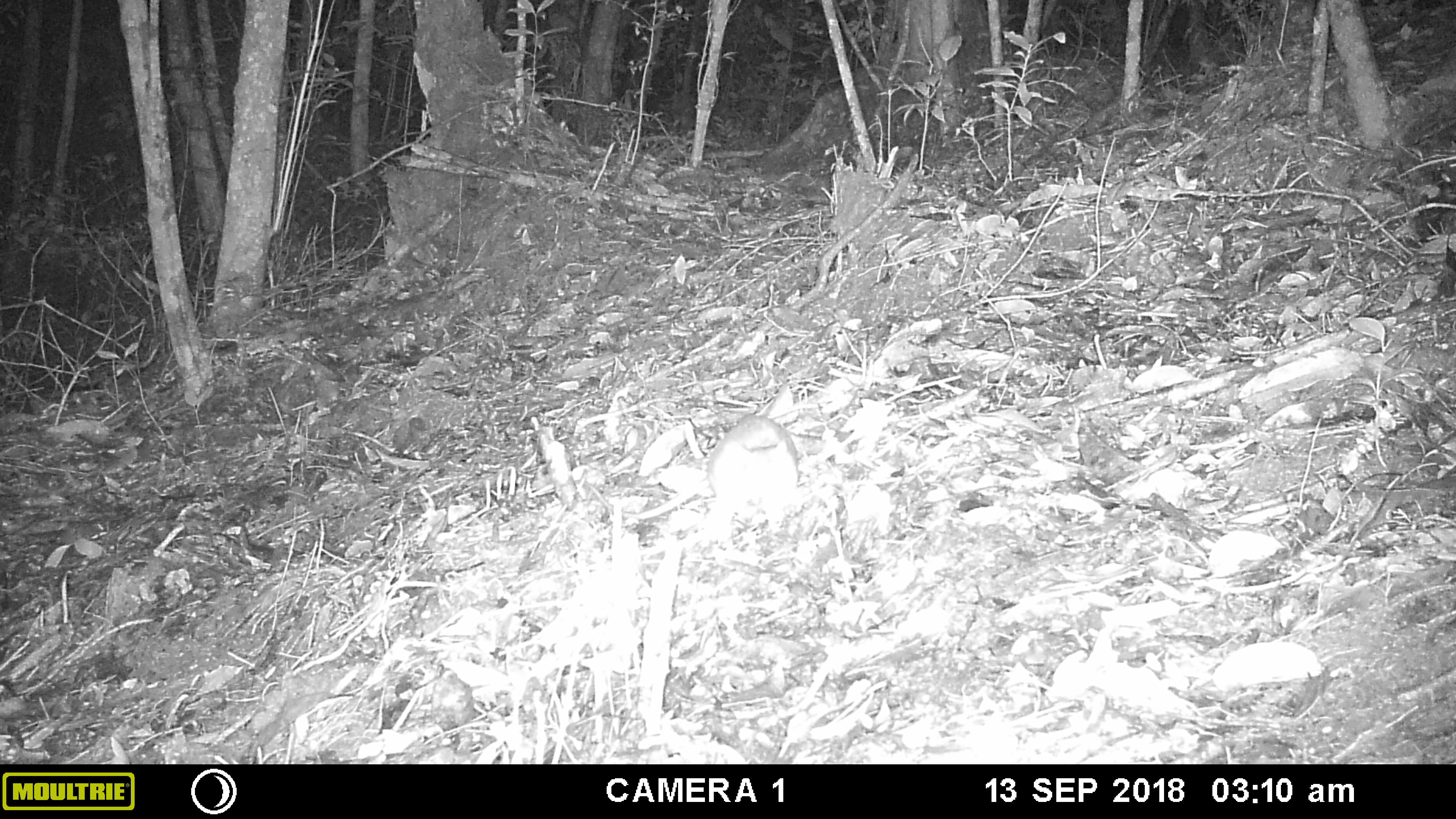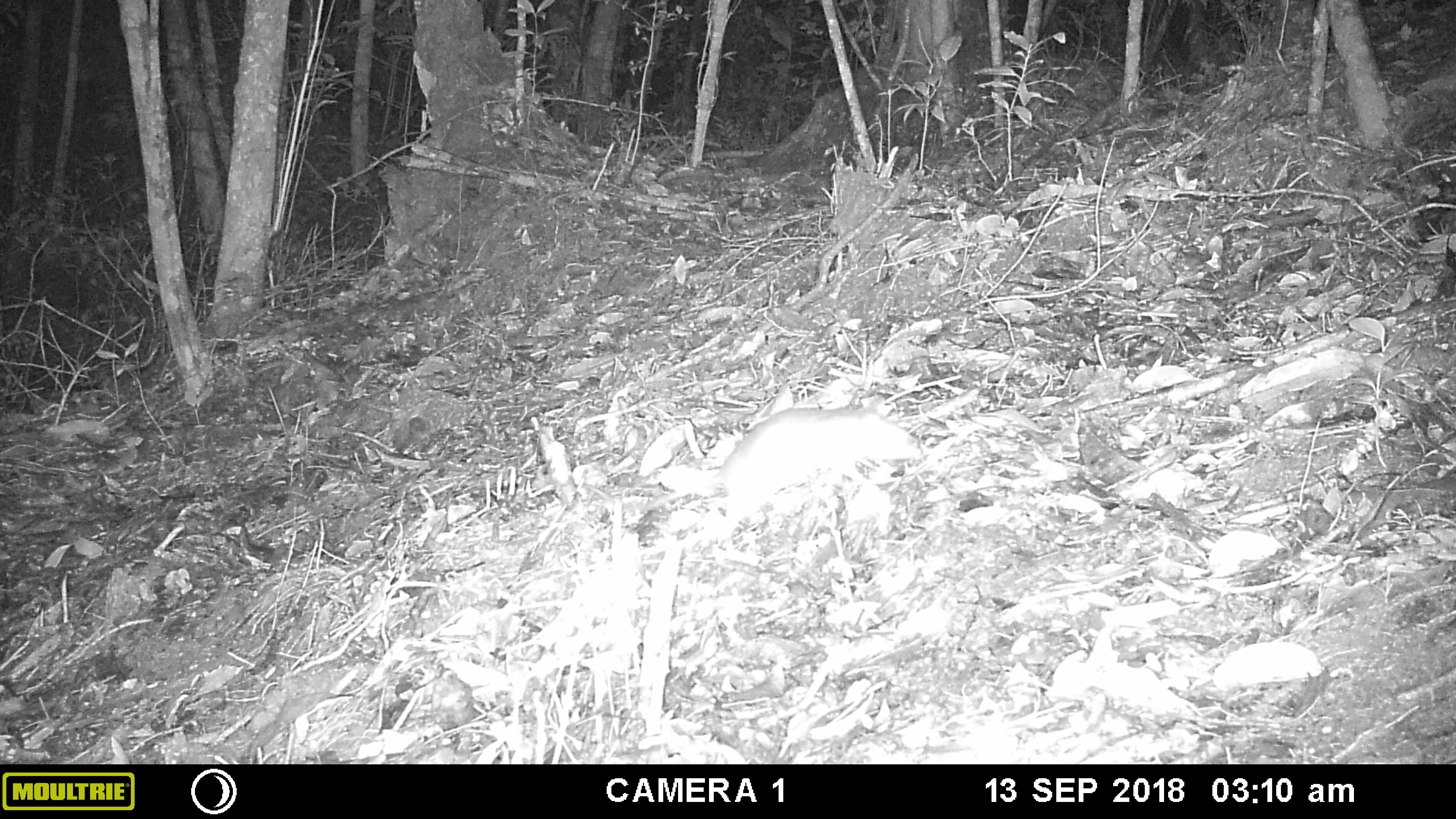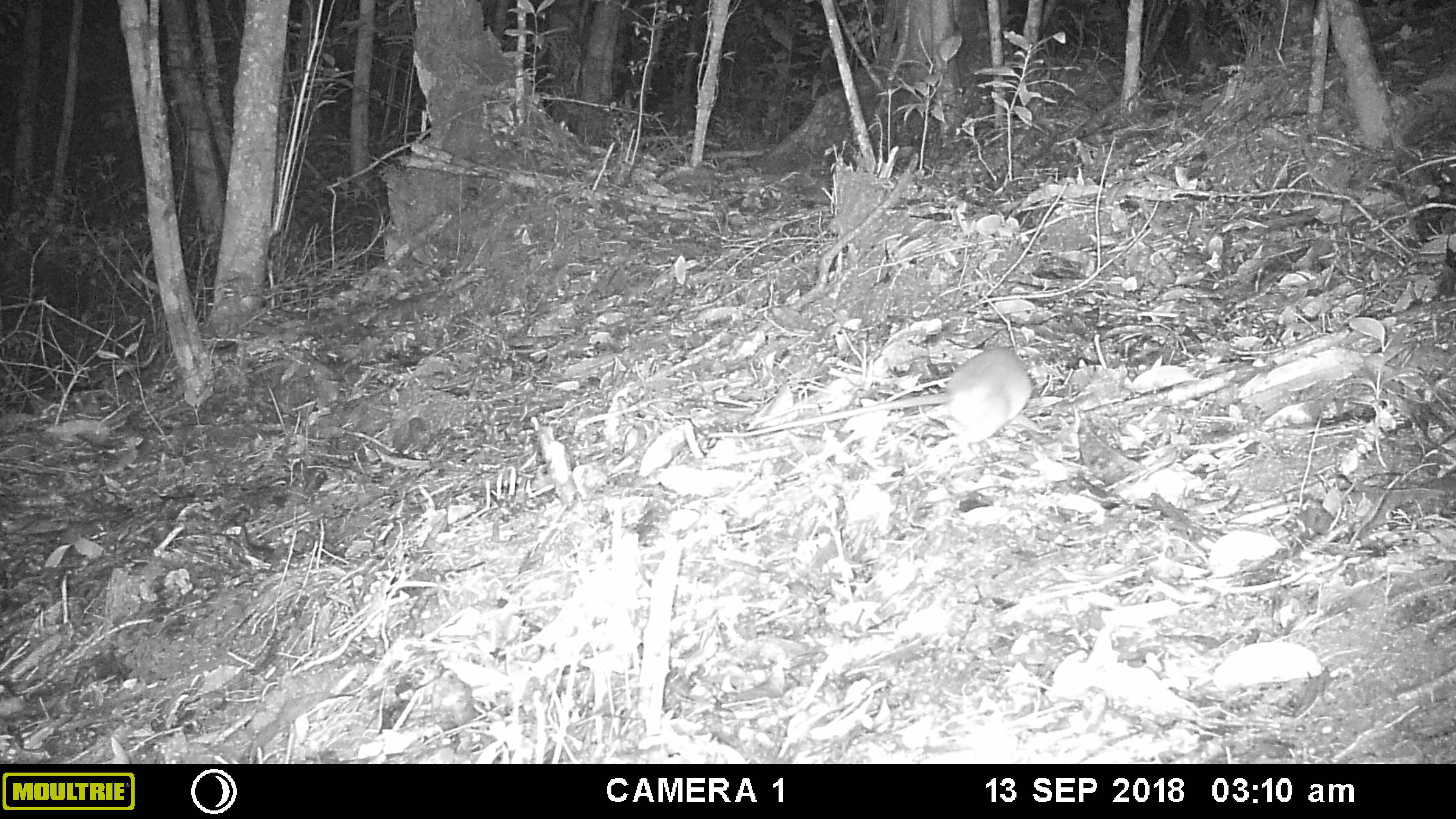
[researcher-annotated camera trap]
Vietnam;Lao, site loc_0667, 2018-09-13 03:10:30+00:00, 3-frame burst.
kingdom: Animalia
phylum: Chordata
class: Mammalia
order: Rodentia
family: Muridae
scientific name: Muridae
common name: old-world mice and rats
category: unidentified murid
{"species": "unidentified murid (old-world mice and rats) (Muridae)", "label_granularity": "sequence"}